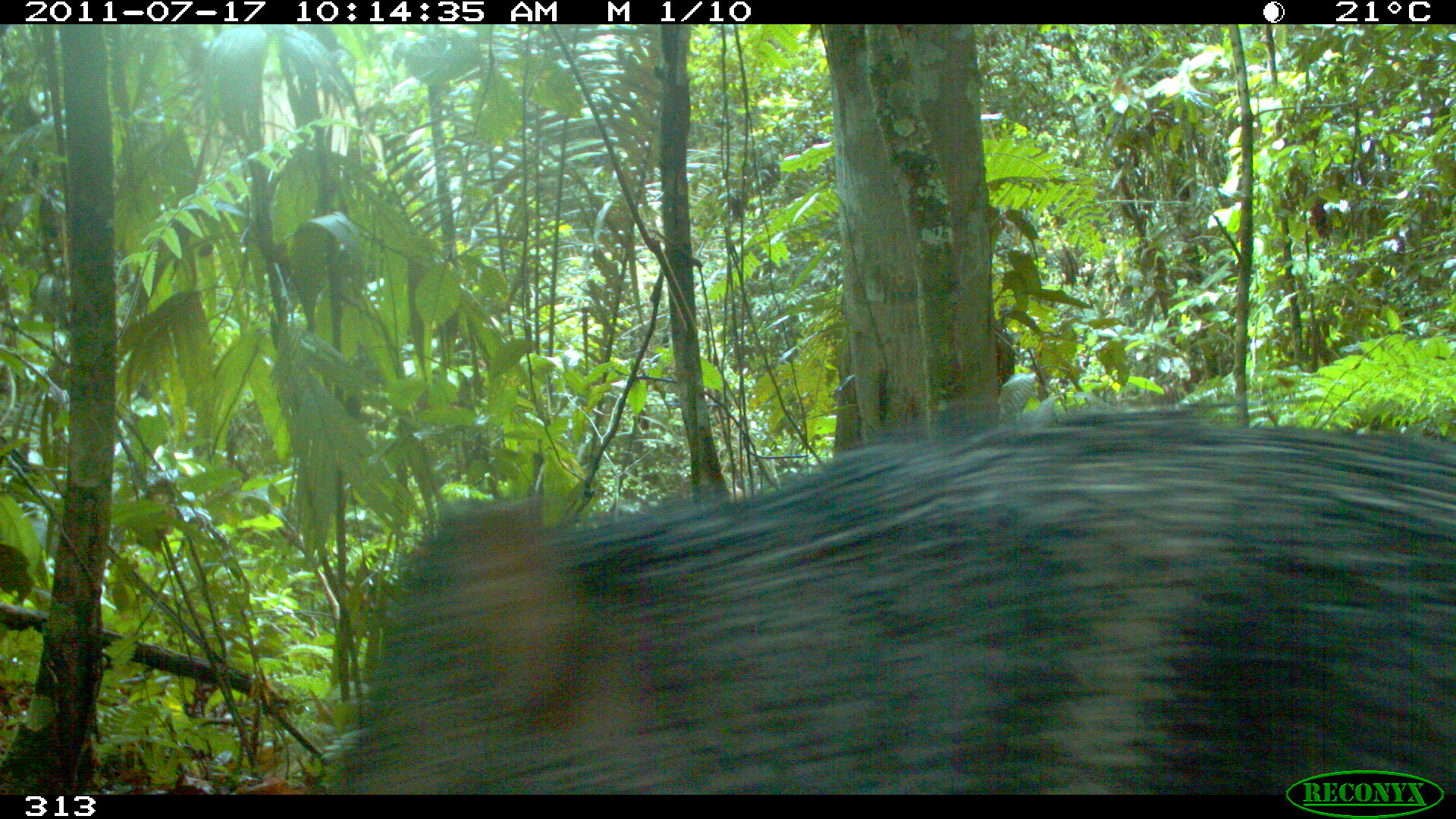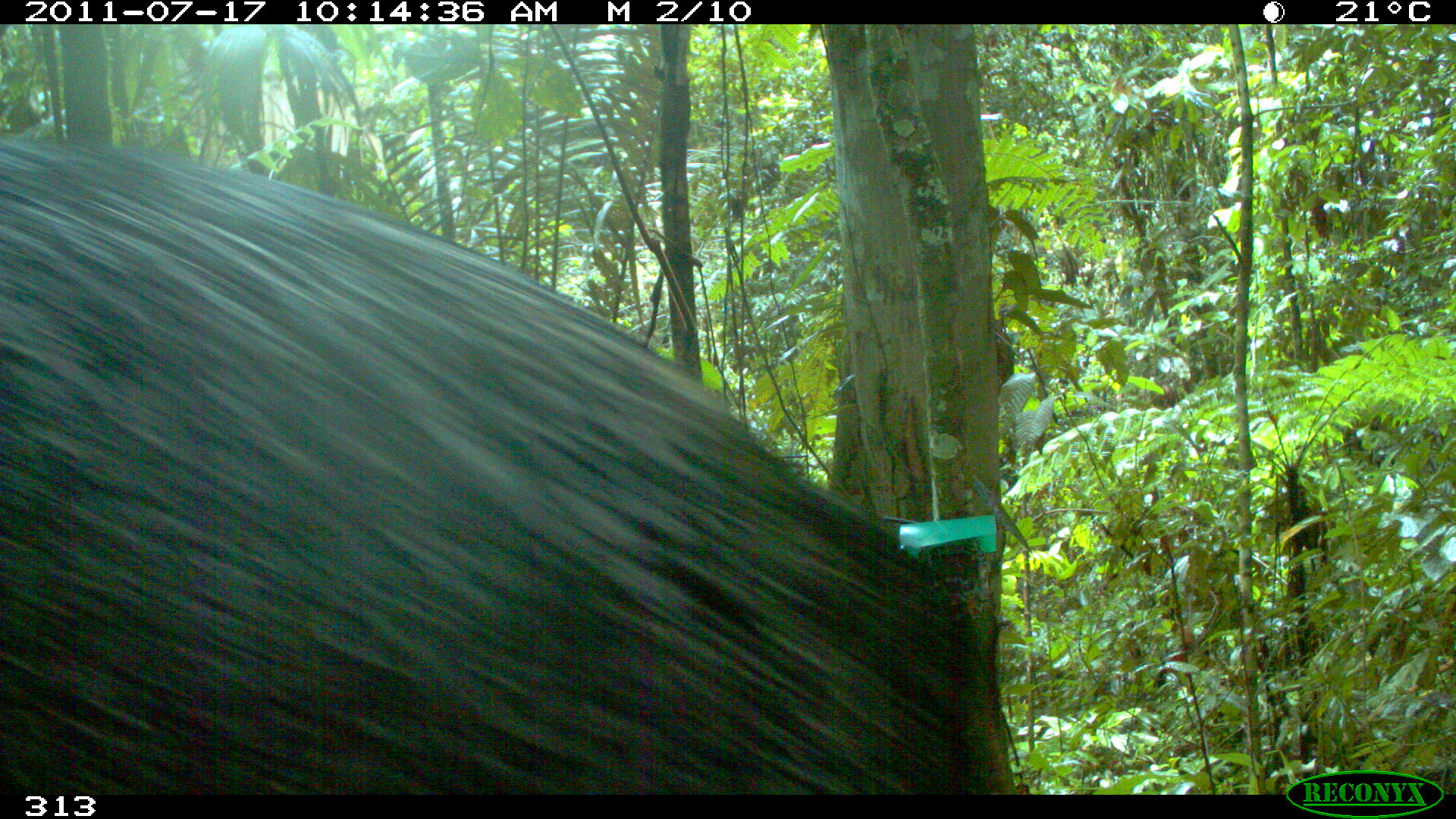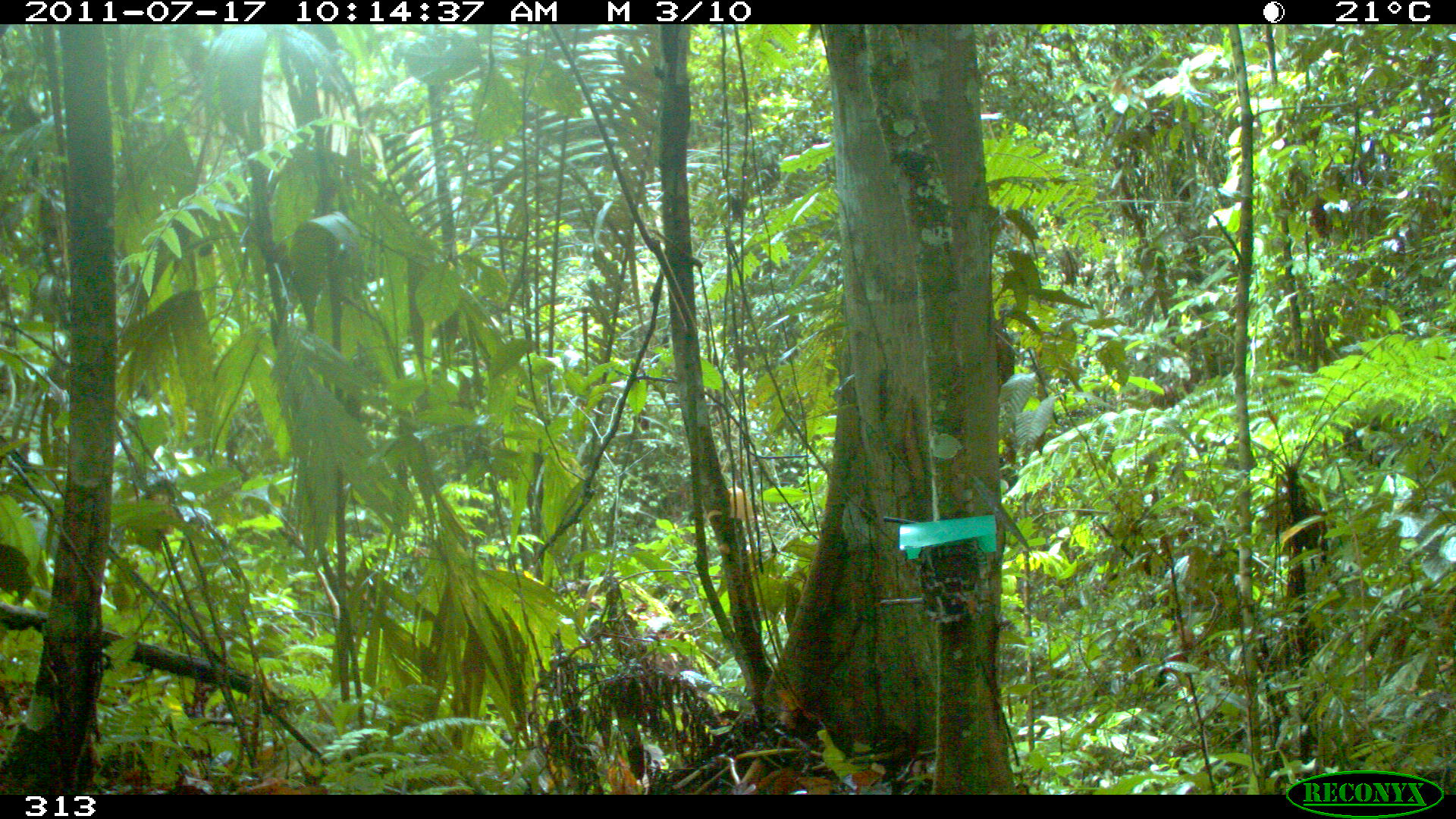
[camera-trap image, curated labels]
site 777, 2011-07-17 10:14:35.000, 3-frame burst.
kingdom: Animalia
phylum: Chordata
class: Mammalia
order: Artiodactyla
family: Tayassuidae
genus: Tayassu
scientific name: Tayassu pecari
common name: white-lipped peccary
Tayassu pecari (white-lipped peccary).